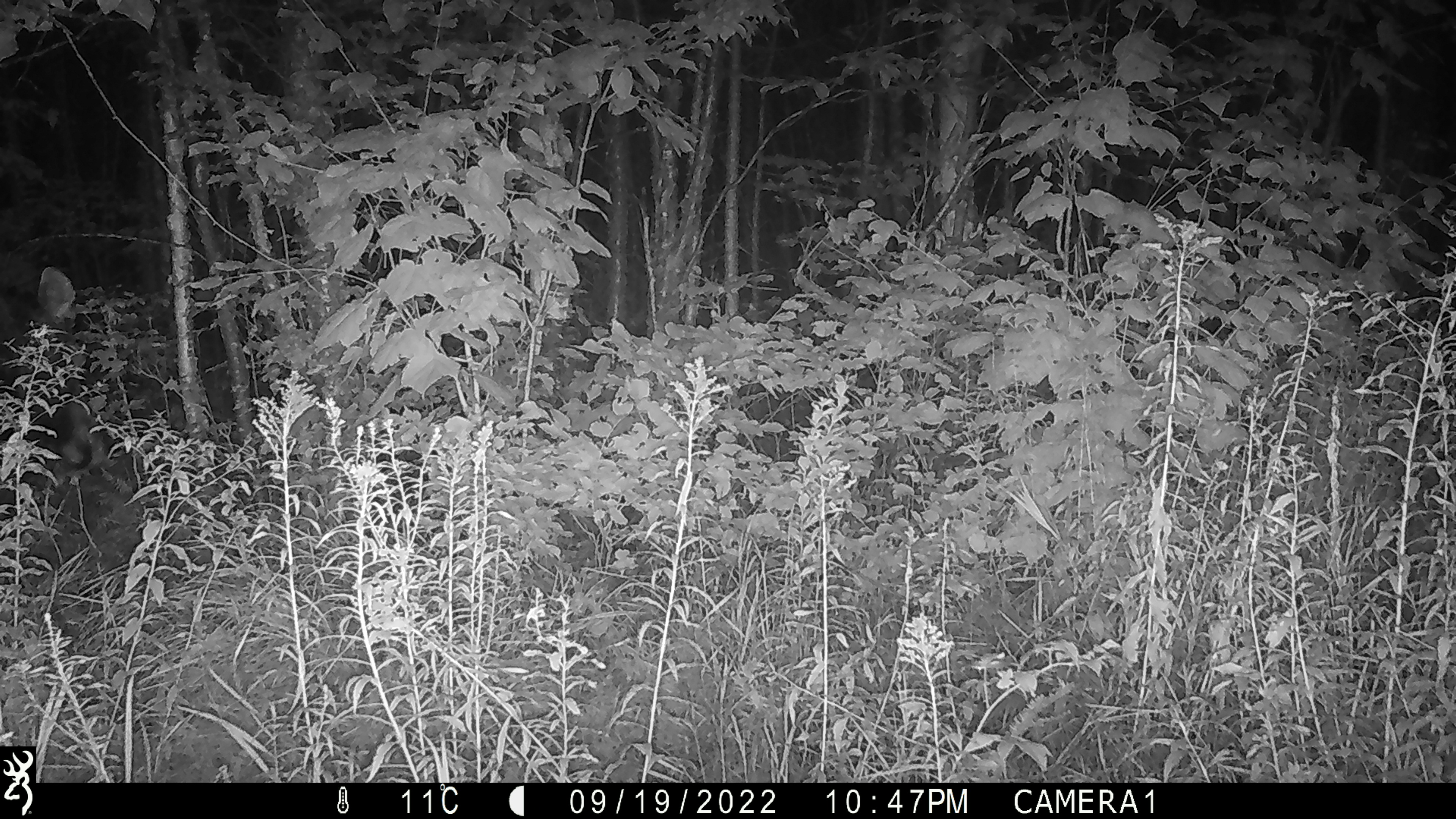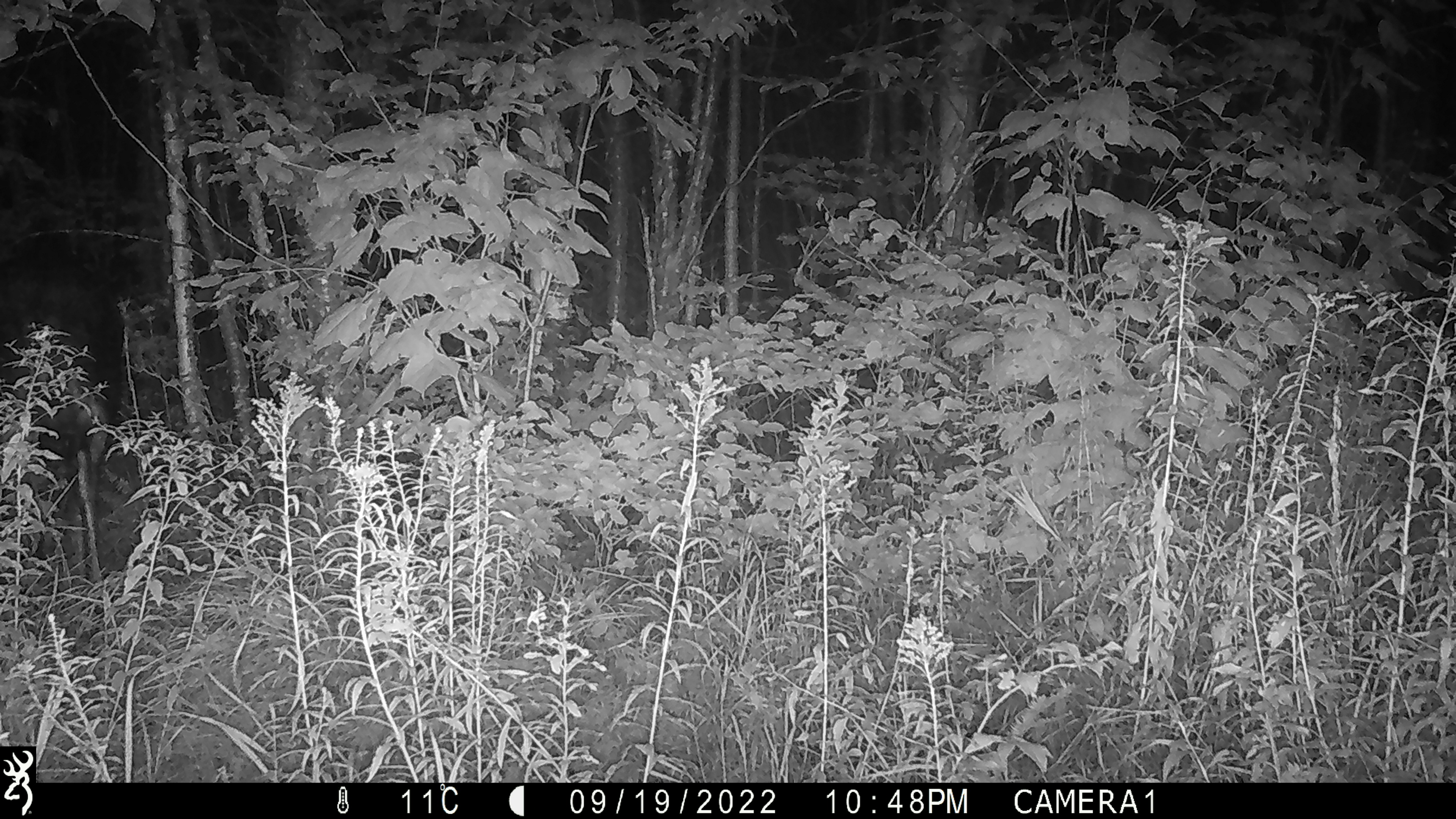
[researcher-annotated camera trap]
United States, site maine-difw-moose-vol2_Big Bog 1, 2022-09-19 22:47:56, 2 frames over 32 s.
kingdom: Animalia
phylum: Chordata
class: Mammalia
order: Artiodactyla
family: Cervidae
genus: Alces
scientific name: Alces alces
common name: moose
Moose (Alces alces).